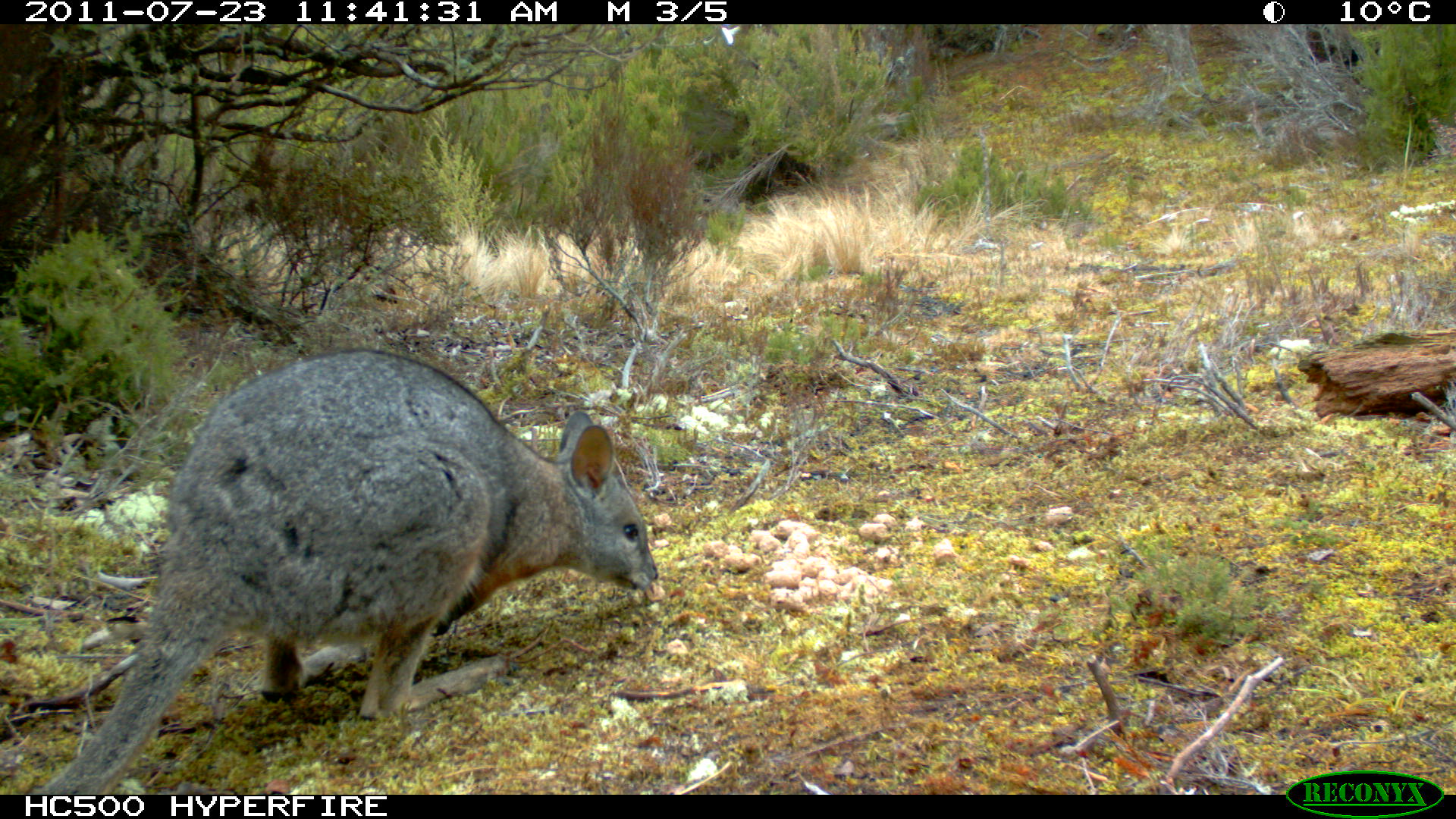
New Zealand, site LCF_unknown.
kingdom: Animalia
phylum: Chordata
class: Mammalia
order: Diprotodontia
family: Macropodidae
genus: Notamacropus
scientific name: Notamacropus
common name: wallaby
Wallaby (Notamacropus).